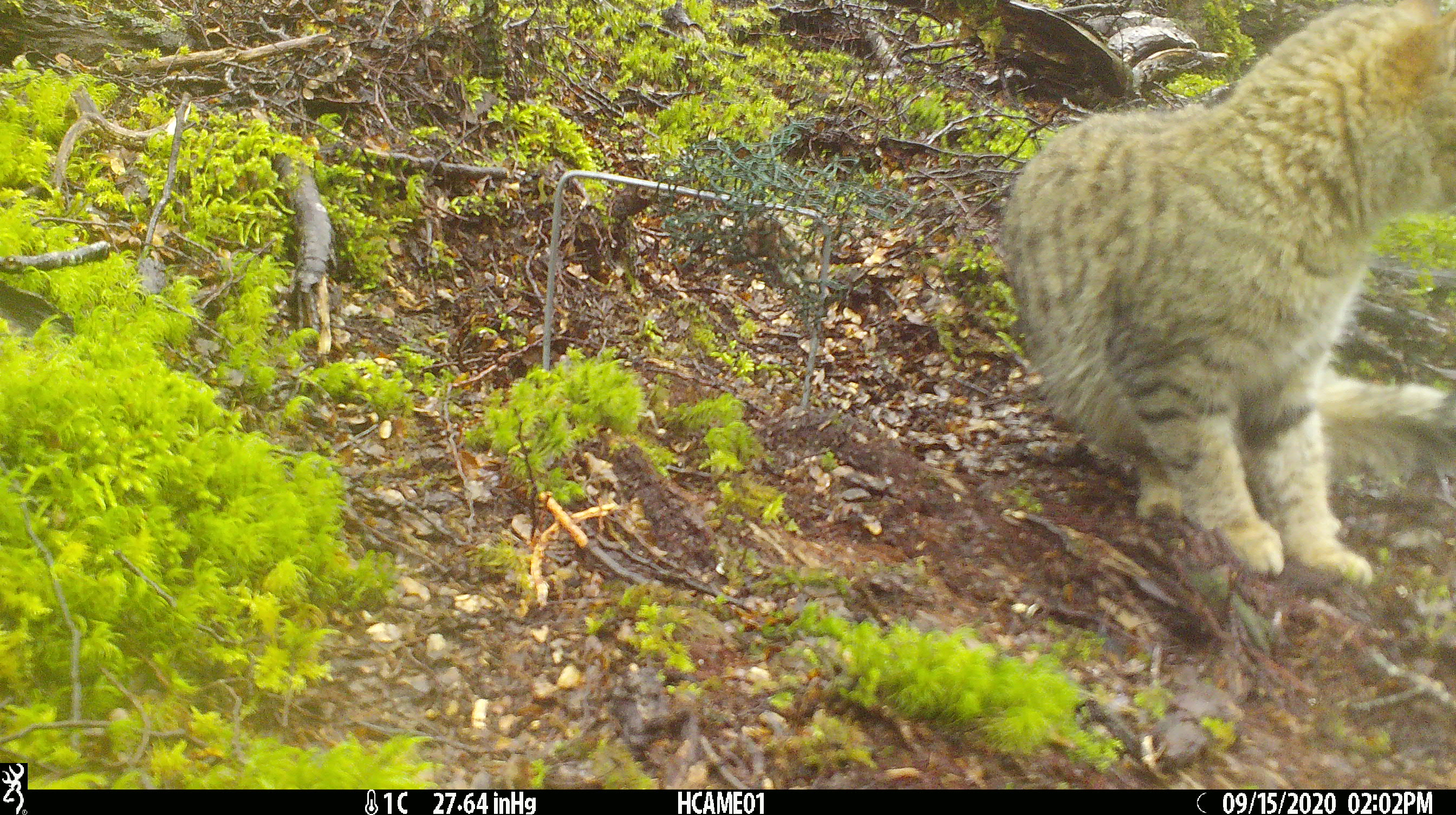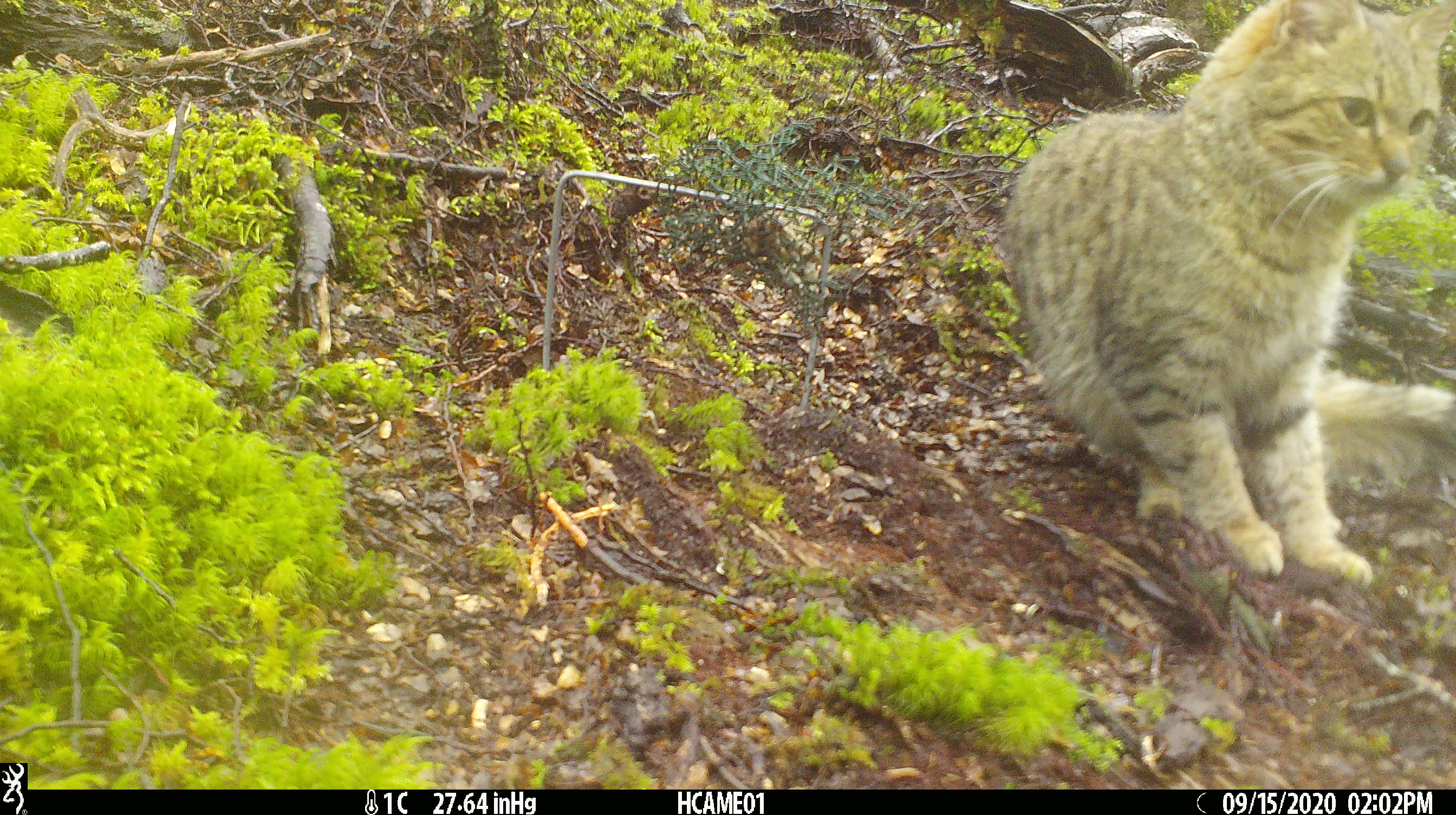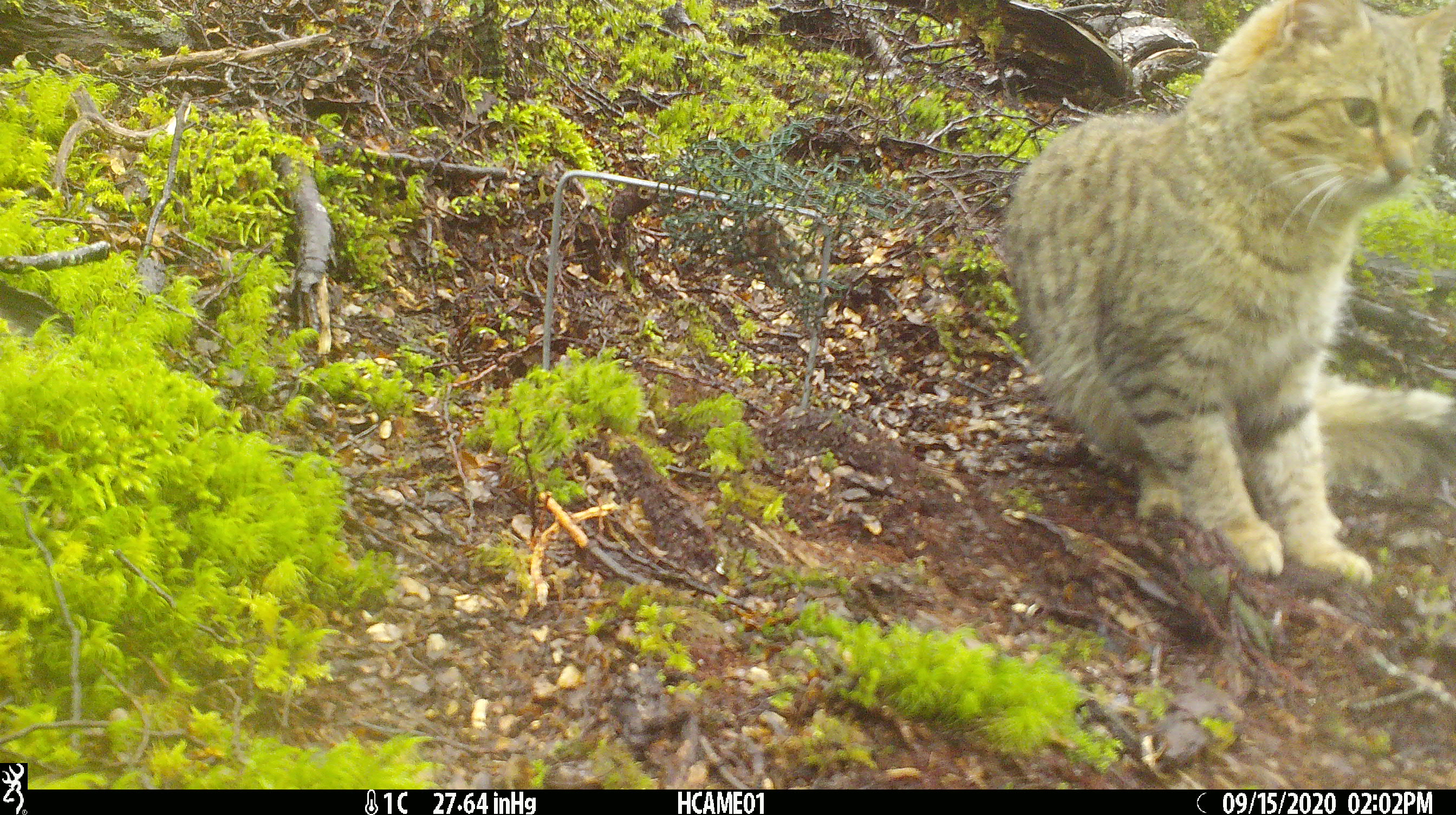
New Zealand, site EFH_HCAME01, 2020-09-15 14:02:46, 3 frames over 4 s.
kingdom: Animalia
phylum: Chordata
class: Mammalia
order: Carnivora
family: Felidae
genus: Felis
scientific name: Felis catus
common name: domestic cat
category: cat